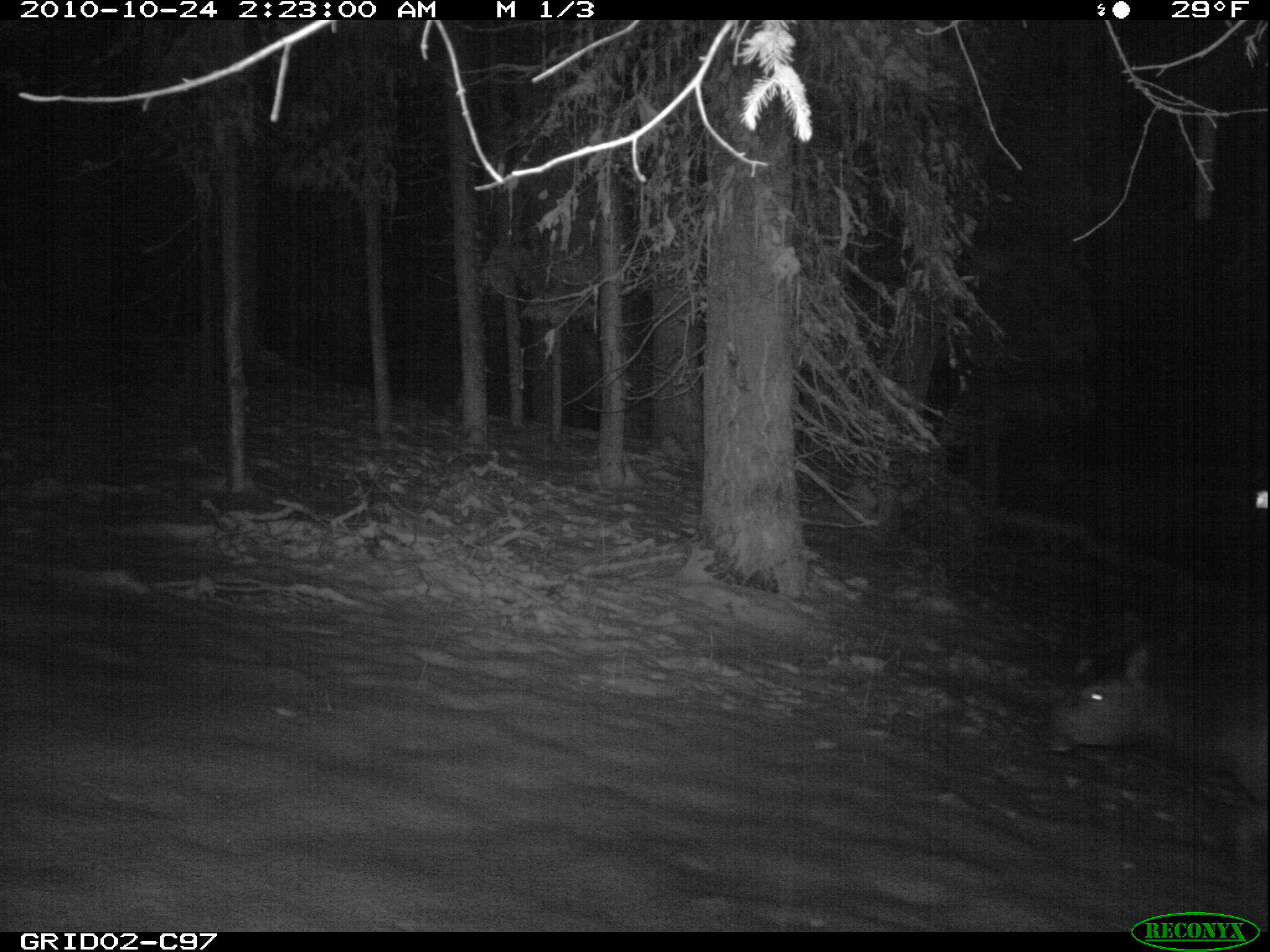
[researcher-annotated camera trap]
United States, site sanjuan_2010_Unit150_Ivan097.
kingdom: Animalia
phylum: Chordata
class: Mammalia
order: Artiodactyla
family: Cervidae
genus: Cervus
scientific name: Cervus elaphus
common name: red deer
Cervus elaphus (red deer).